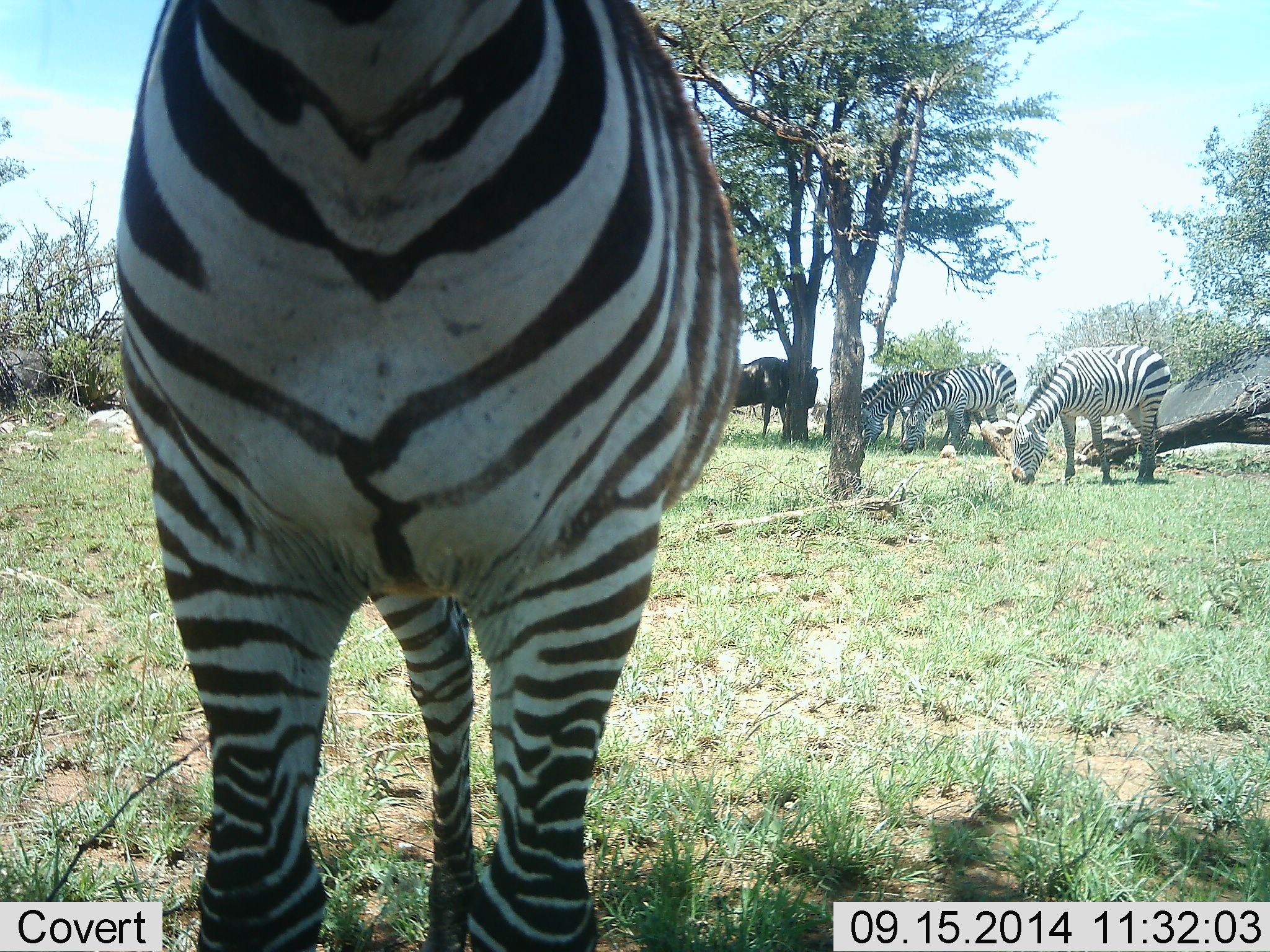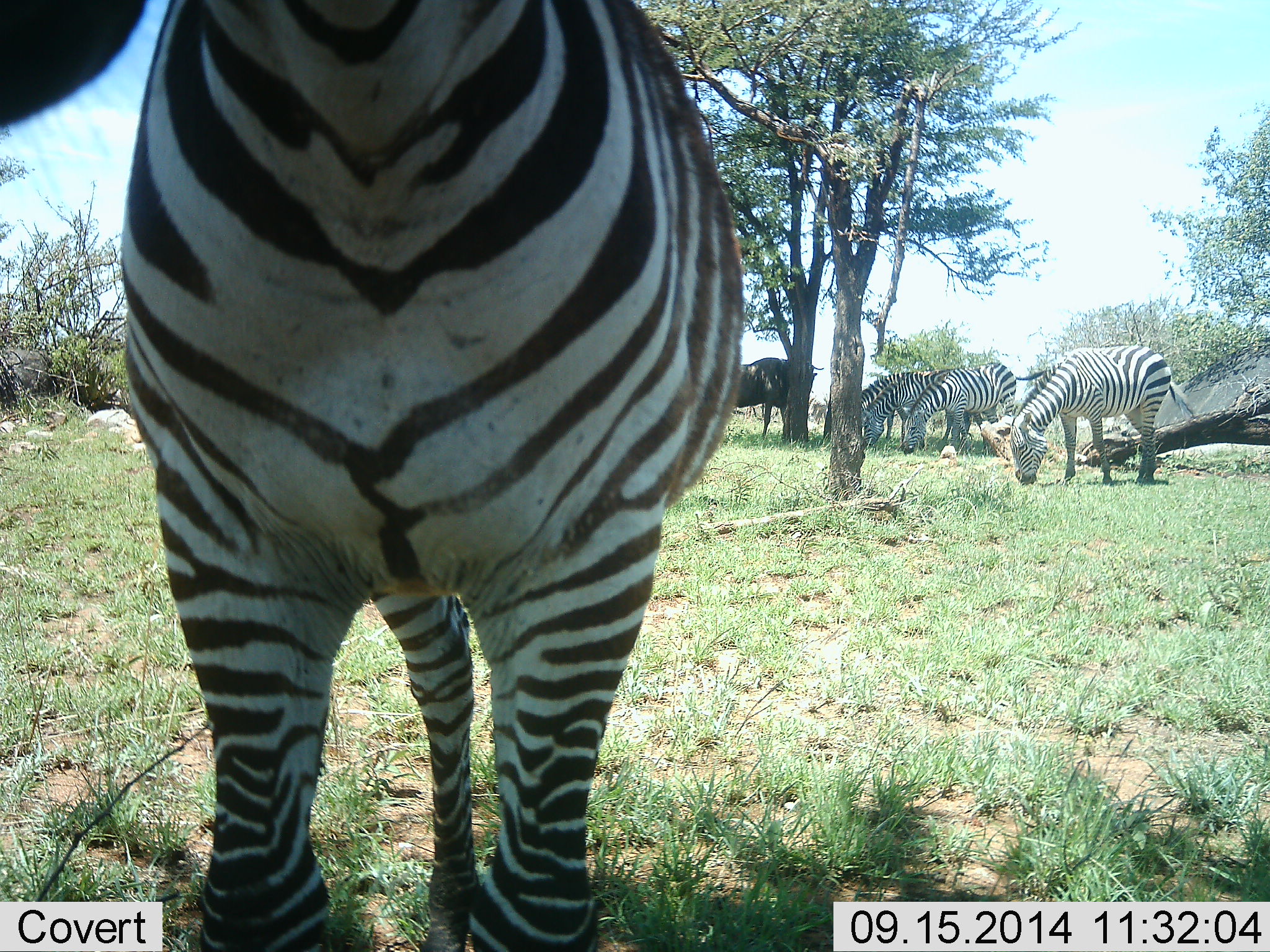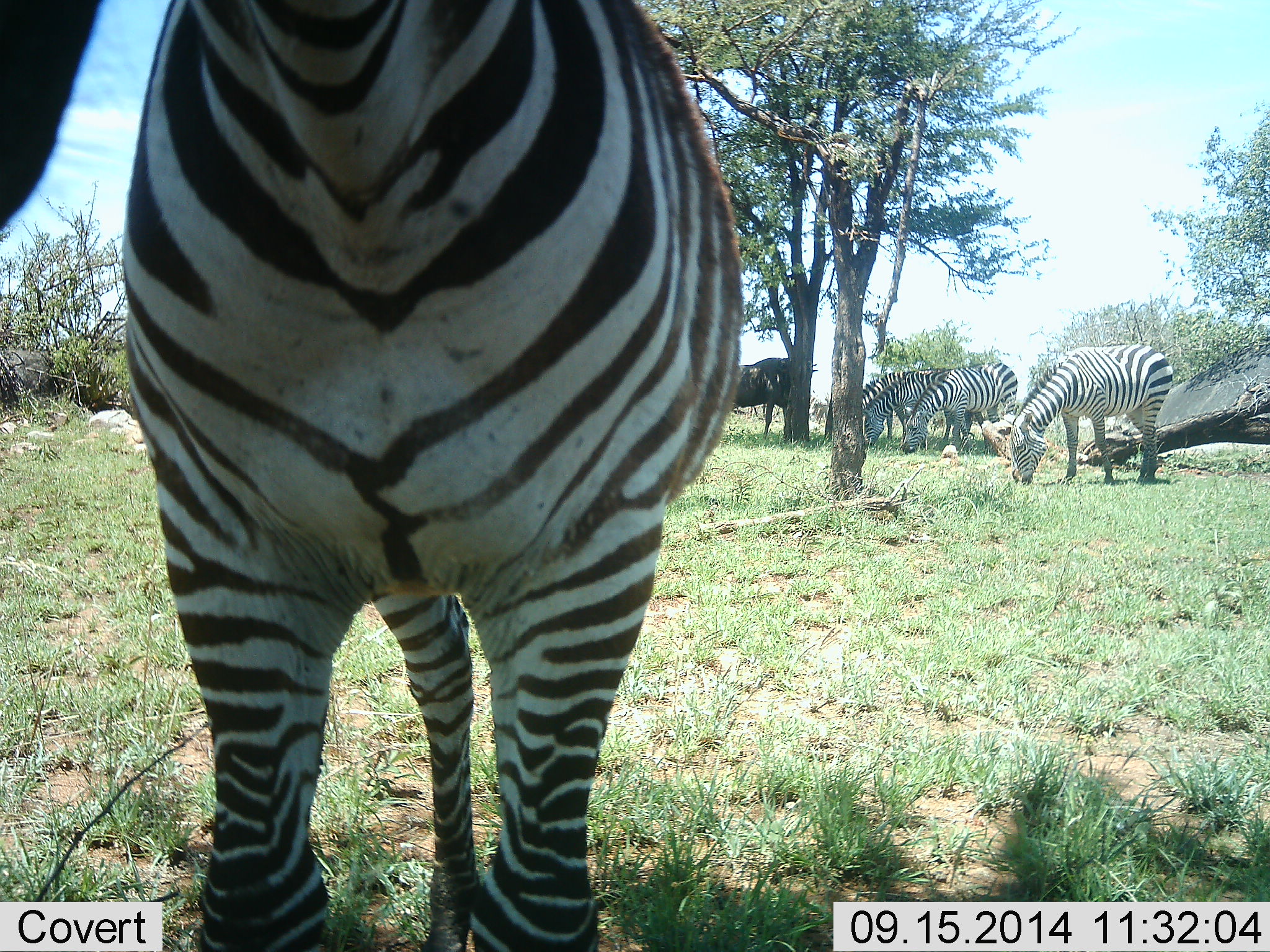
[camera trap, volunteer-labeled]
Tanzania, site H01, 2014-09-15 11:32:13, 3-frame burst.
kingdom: Animalia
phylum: Chordata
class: Mammalia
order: Artiodactyla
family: Bovidae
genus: Connochaetes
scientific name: Connochaetes taurinus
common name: blue wildebeest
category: wildebeest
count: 1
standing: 80%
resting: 0%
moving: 0%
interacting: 0%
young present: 0%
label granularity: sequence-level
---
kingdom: Animalia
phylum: Chordata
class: Mammalia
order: Perissodactyla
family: Equidae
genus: Equus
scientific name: Equus quagga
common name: plains zebra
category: zebra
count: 5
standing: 58%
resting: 0%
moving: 0%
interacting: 8%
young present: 0%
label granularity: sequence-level